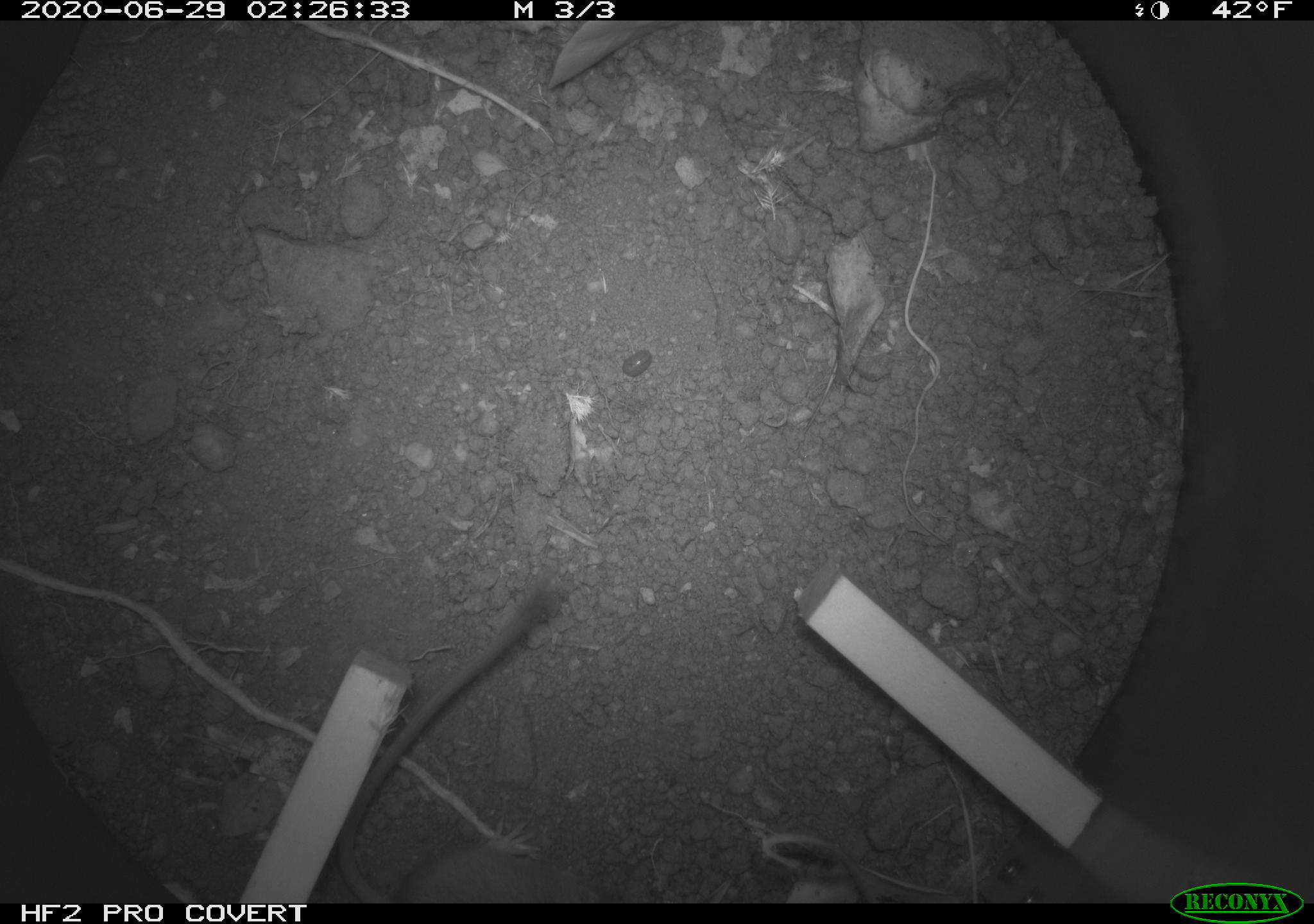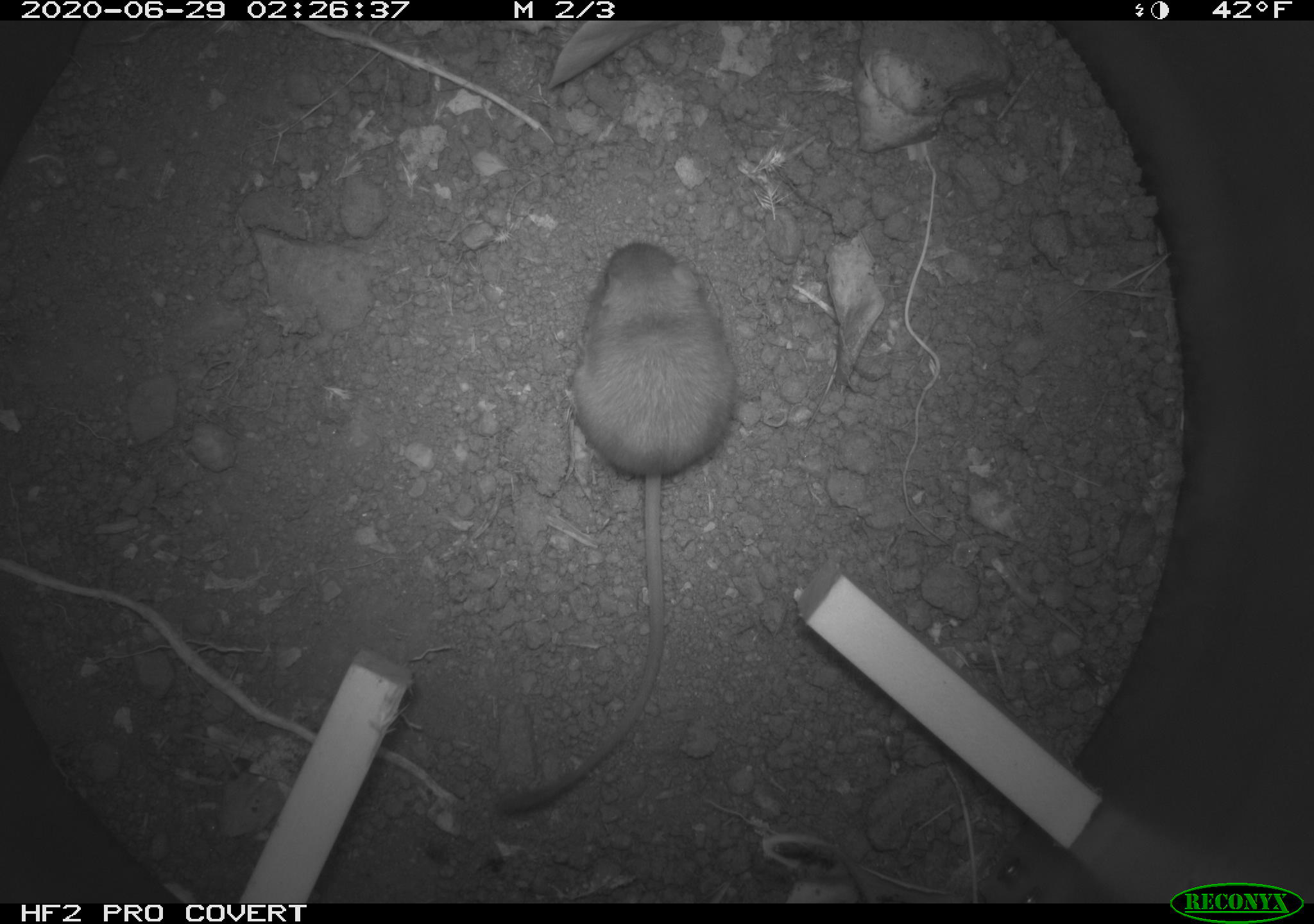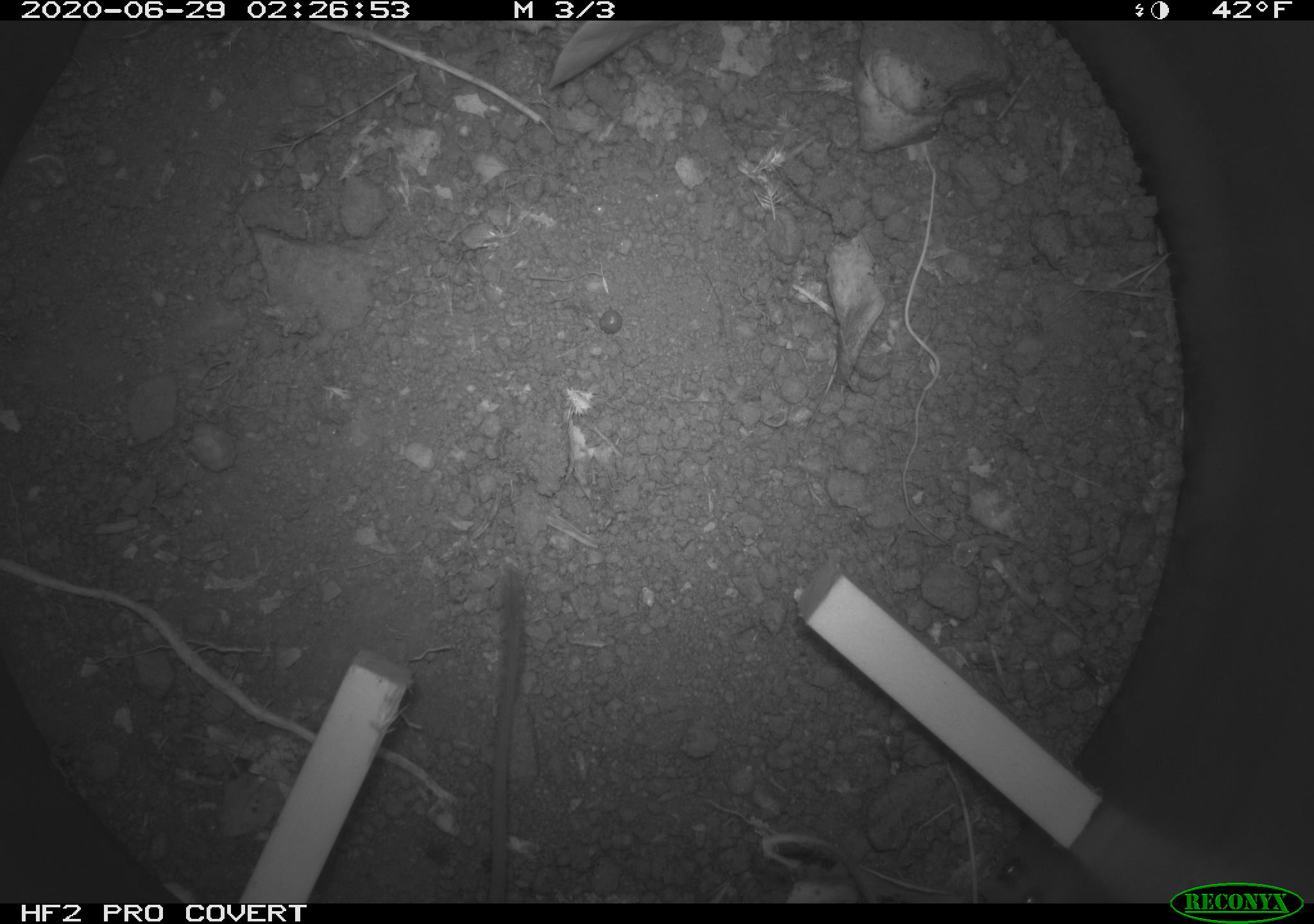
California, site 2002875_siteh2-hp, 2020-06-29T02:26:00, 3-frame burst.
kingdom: Animalia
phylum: Chordata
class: Mammalia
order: Rodentia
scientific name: Rodentia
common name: rodent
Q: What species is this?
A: Rodent (Rodentia).